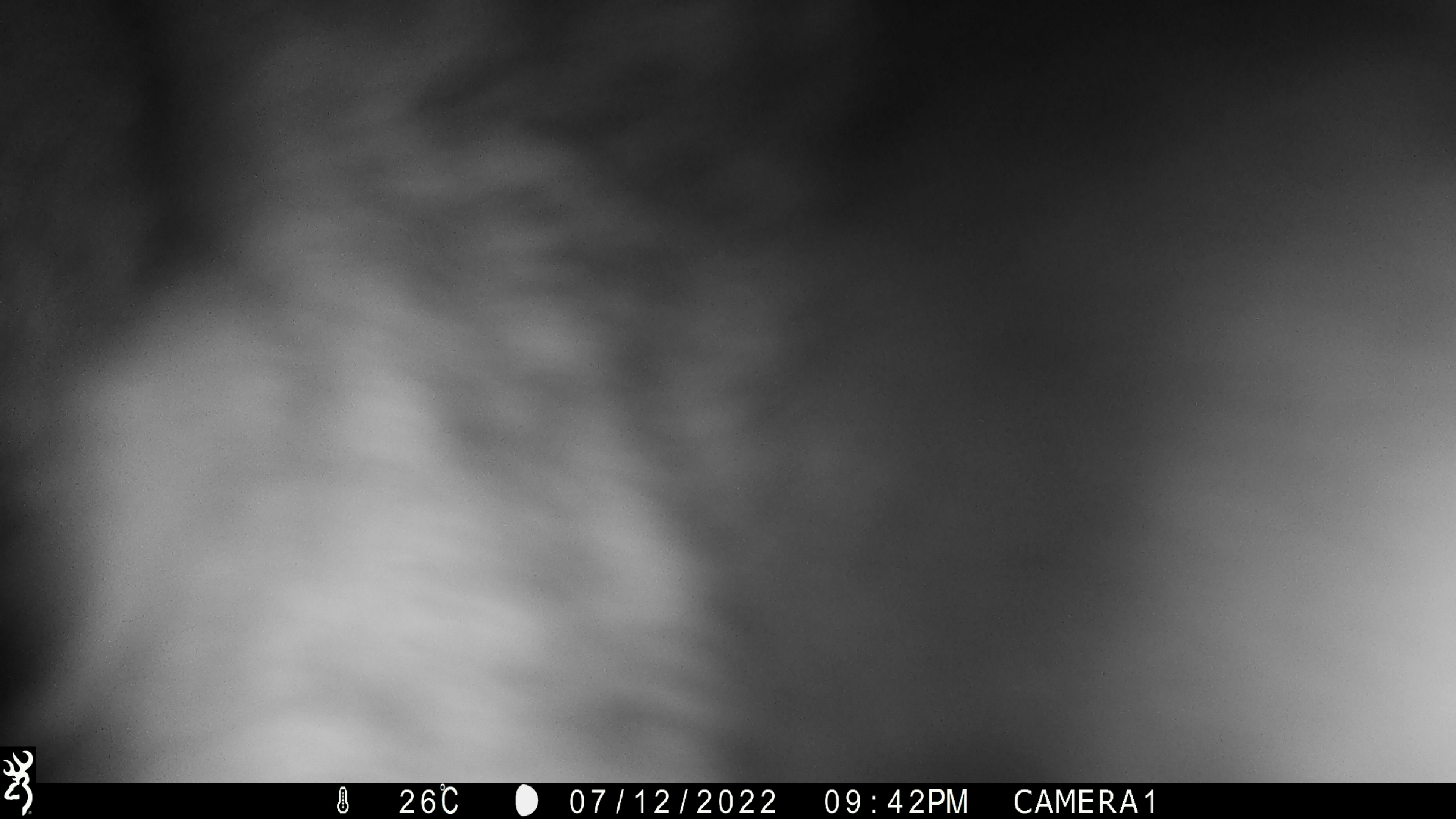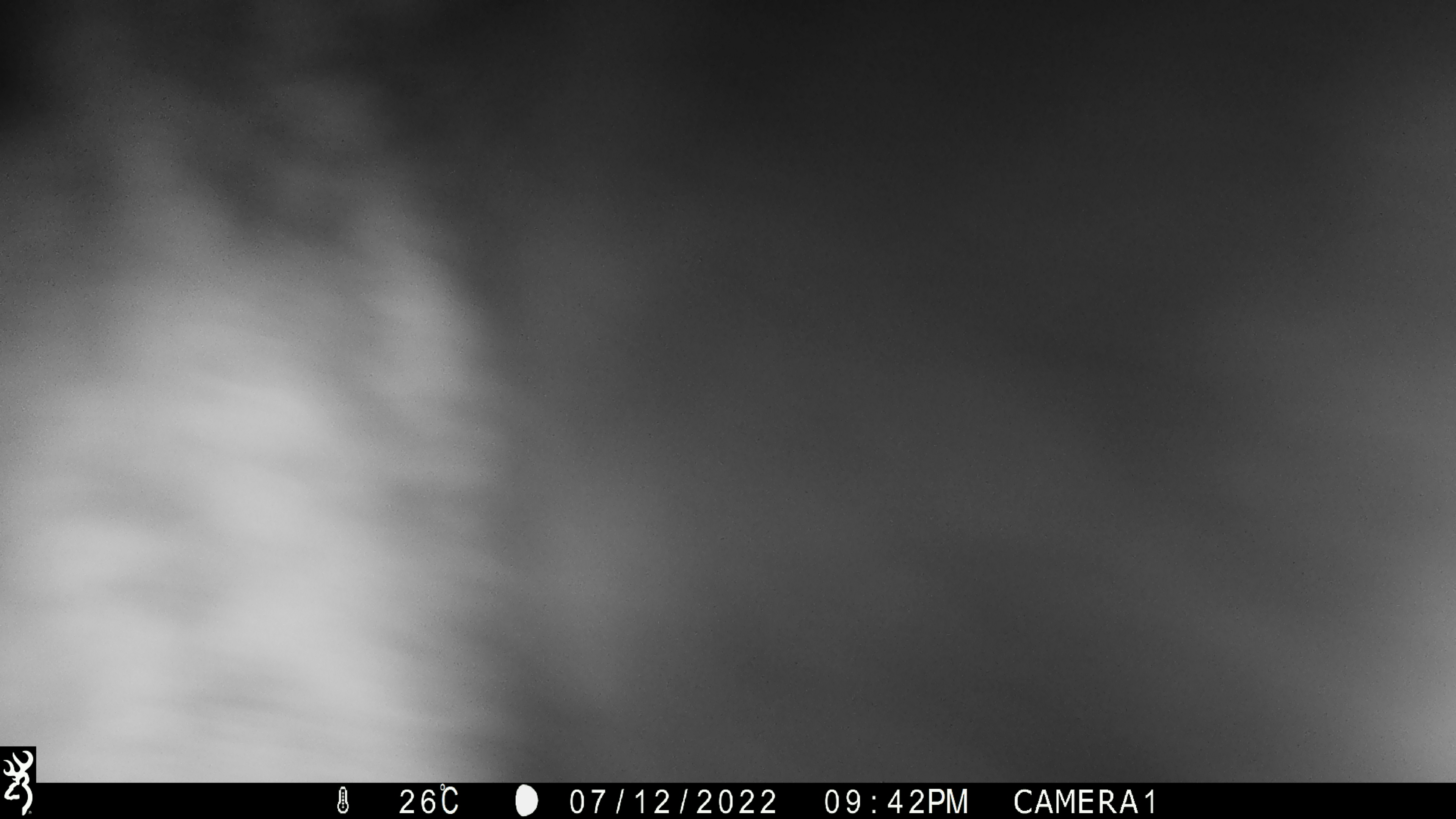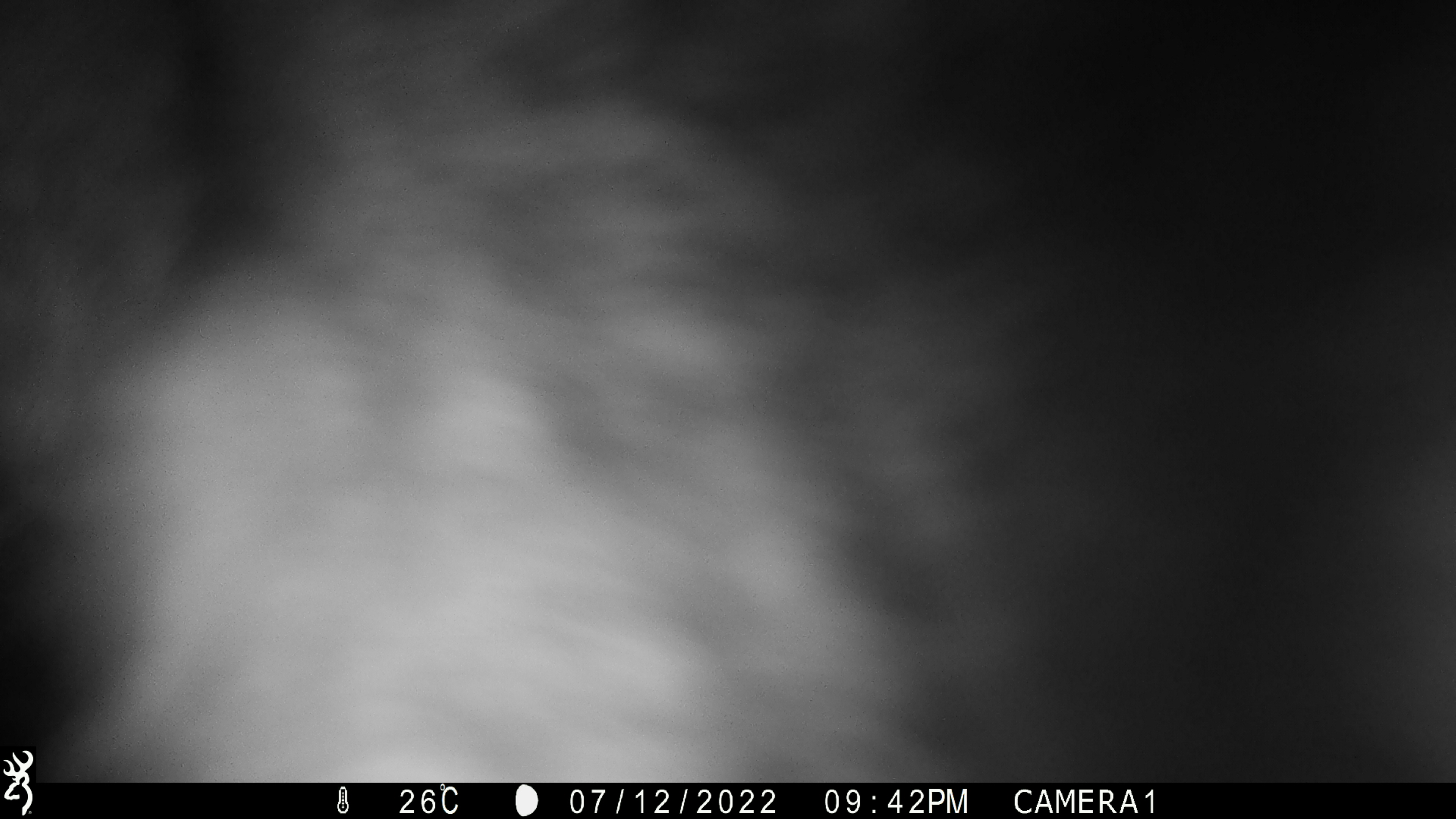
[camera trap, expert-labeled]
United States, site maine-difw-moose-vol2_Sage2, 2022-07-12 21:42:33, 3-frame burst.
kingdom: Animalia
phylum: Chordata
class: Mammalia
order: Artiodactyla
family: Cervidae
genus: Alces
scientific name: Alces alces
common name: moose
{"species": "moose (Alces alces)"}